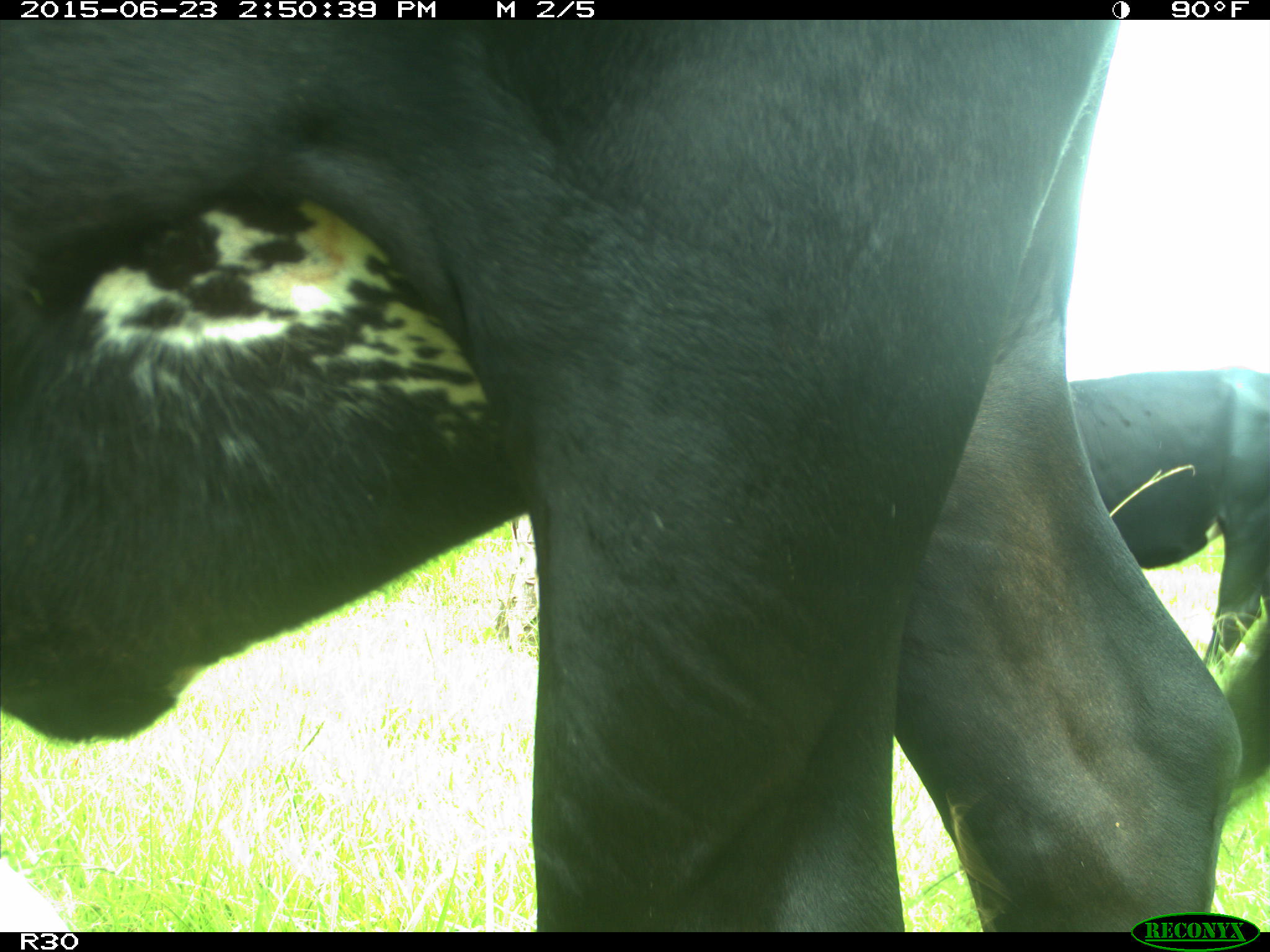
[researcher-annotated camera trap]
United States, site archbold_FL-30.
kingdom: Animalia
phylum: Chordata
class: Mammalia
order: Artiodactyla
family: Bovidae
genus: Bos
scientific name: Bos taurus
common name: domestic cow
Bos taurus (domestic cow).